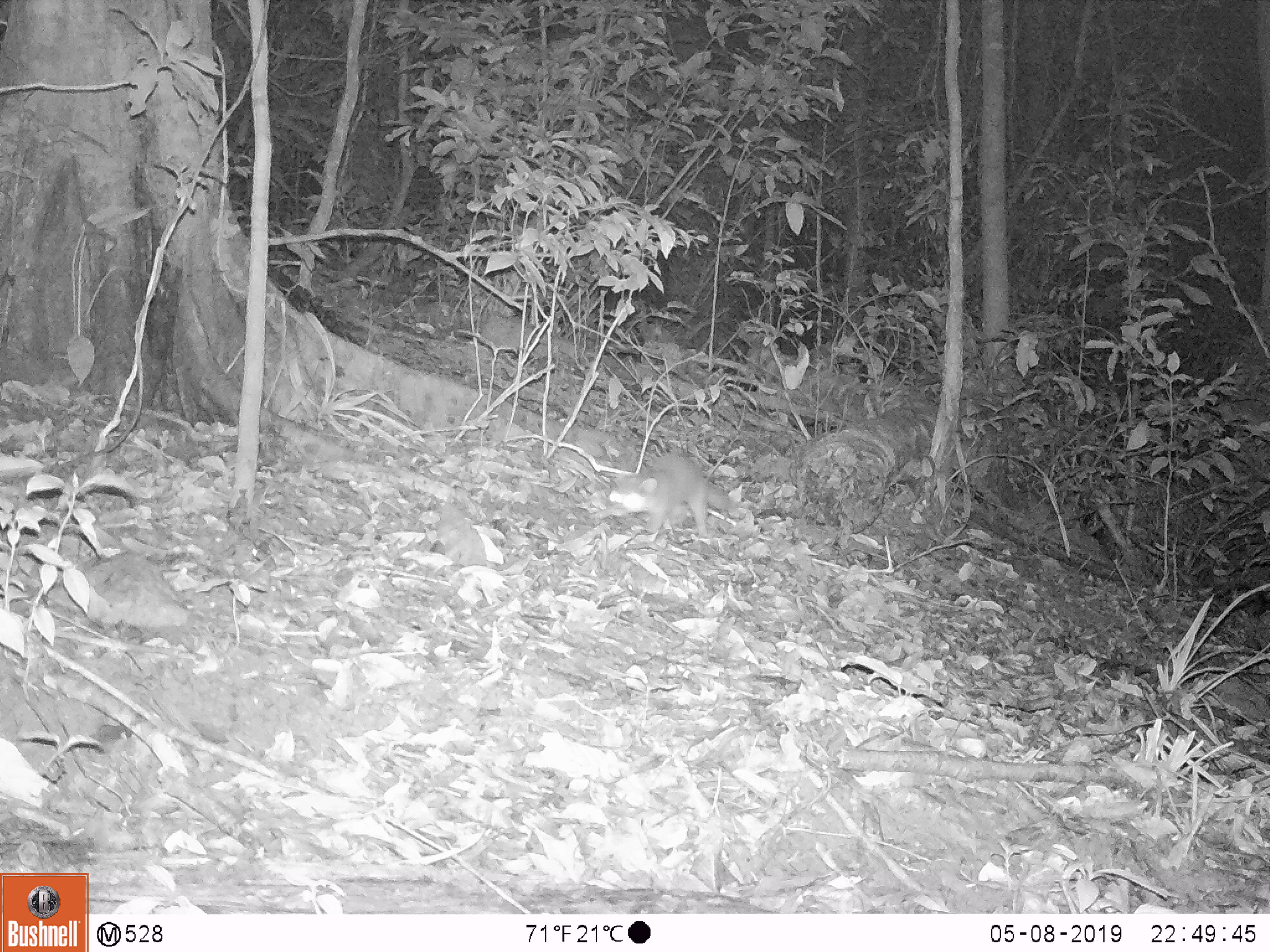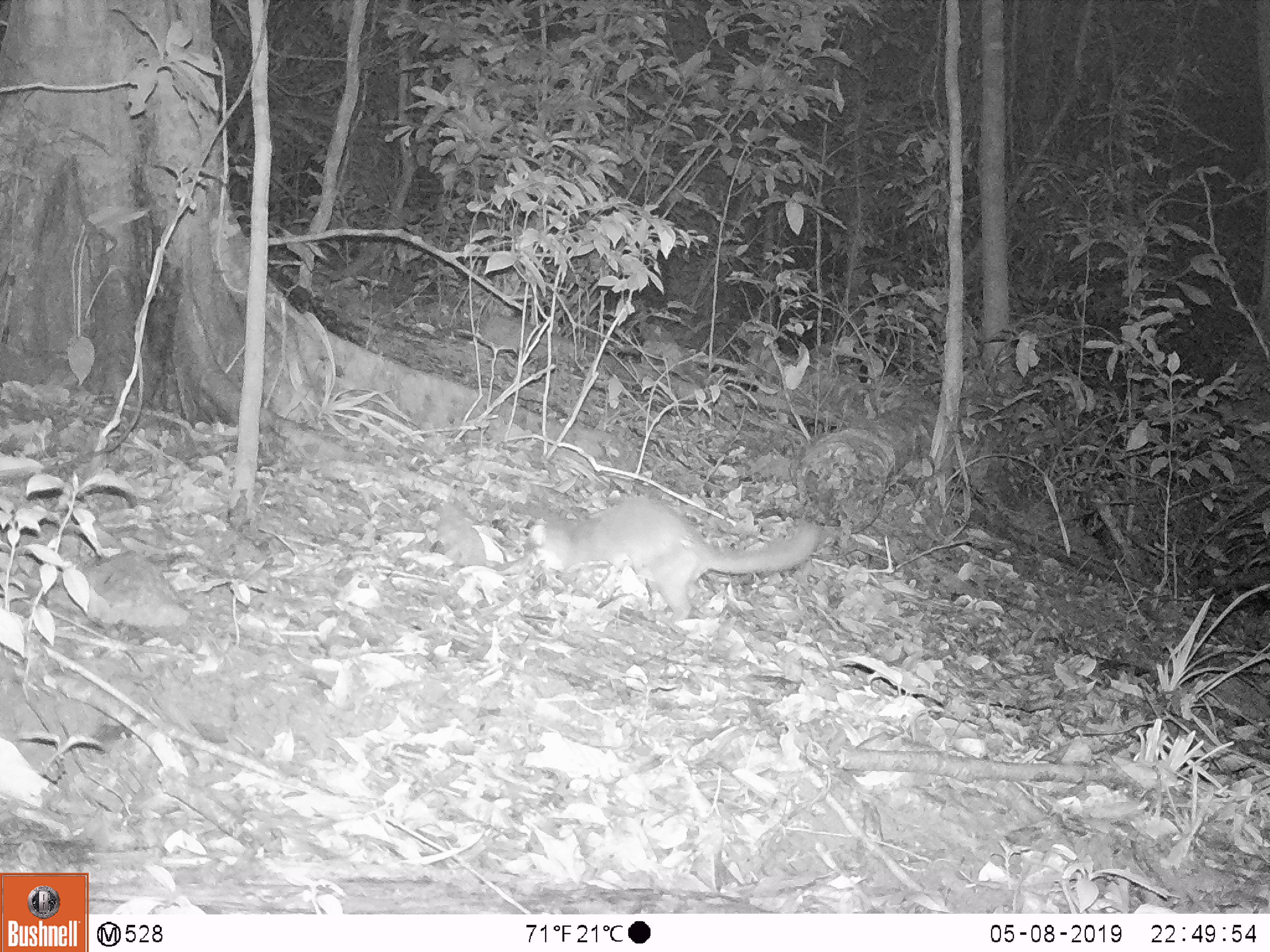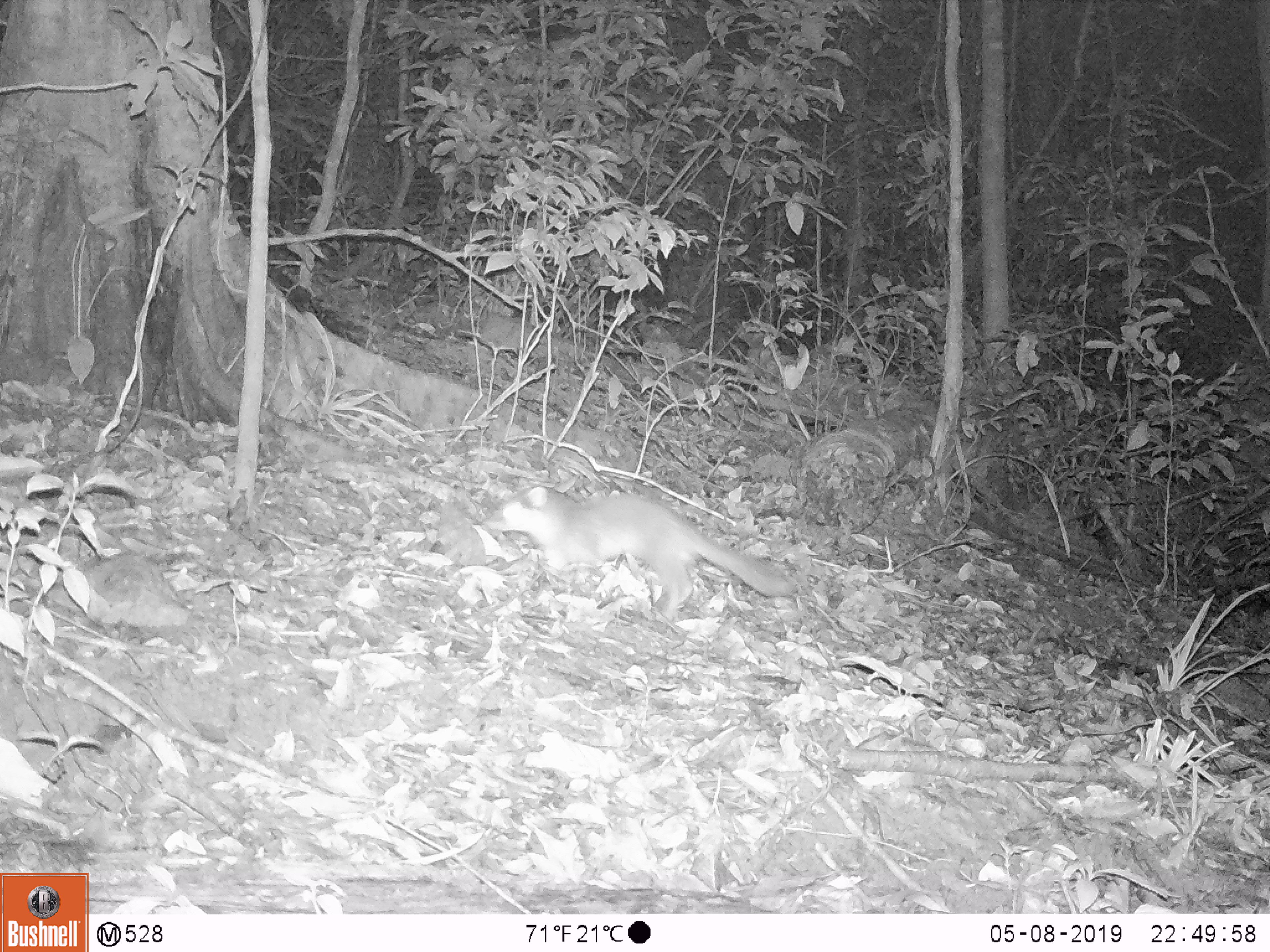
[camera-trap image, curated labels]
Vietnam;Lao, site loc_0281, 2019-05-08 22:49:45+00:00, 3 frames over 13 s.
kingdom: Animalia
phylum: Chordata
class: Mammalia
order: Carnivora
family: Mustelidae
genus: Melogale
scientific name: Melogale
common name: ferret badger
Ferret badger (Melogale). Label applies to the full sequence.